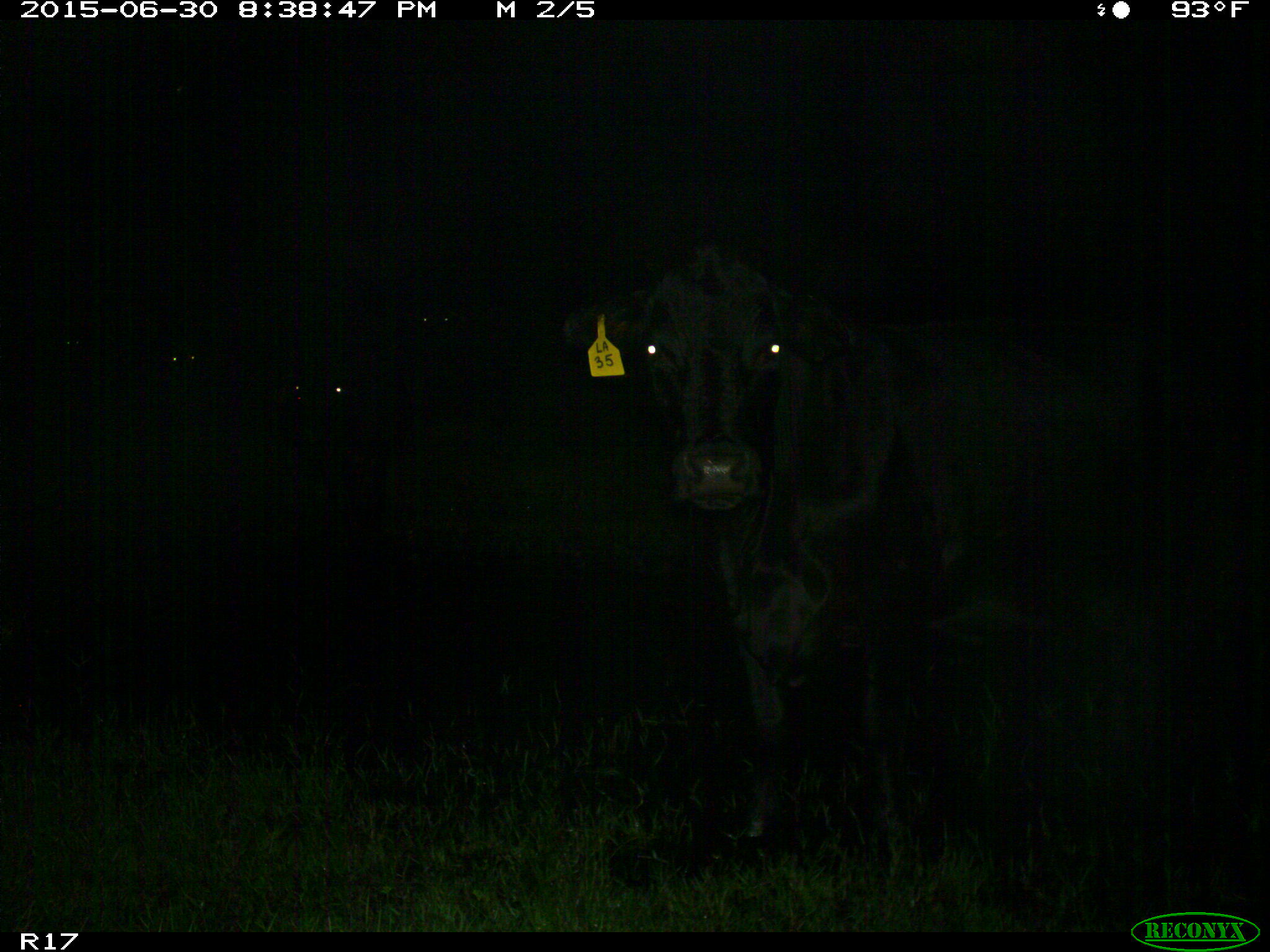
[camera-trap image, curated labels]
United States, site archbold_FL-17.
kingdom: Animalia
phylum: Chordata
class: Mammalia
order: Artiodactyla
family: Bovidae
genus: Bos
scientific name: Bos taurus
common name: domestic cow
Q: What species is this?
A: Bos taurus (domestic cow).